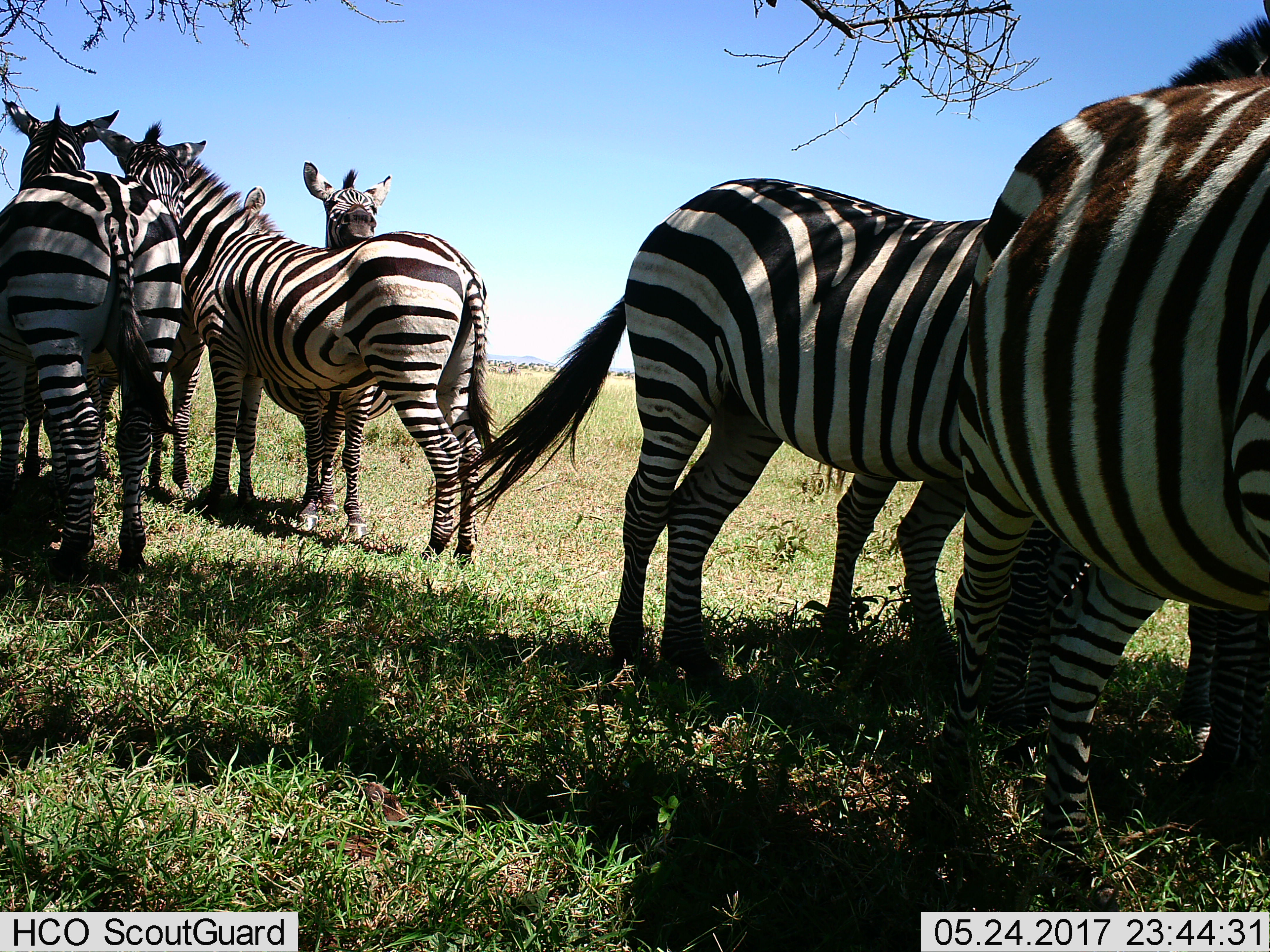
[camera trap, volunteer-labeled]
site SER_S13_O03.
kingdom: Animalia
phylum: Chordata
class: Mammalia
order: Perissodactyla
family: Equidae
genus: Equus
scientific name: Equus quagga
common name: plains zebra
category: zebraplains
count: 7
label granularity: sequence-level